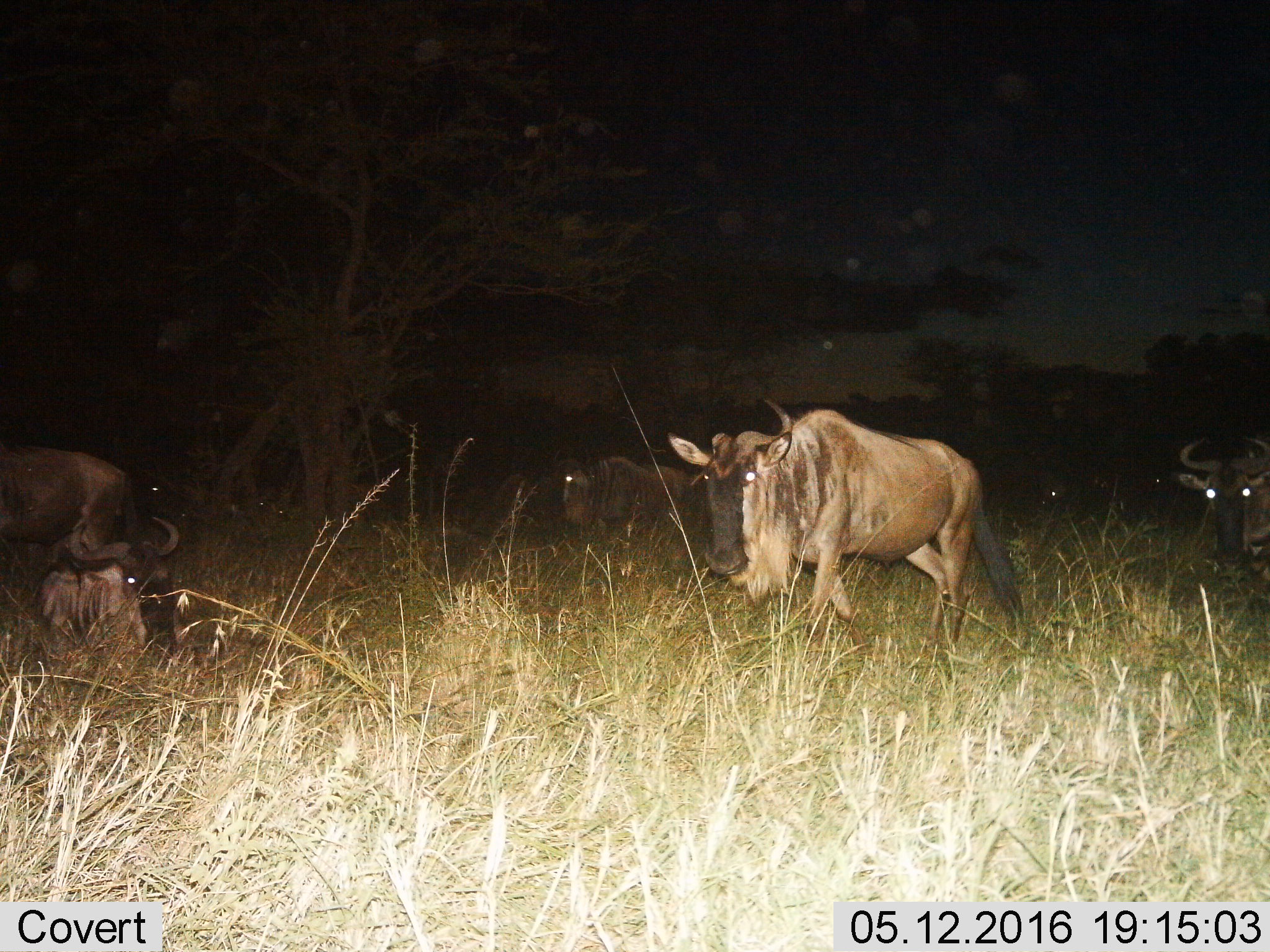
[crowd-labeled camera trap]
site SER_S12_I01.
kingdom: Animalia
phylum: Chordata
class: Mammalia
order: Artiodactyla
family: Bovidae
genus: Connochaetes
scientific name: Connochaetes taurinus taurinus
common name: blue wildebeest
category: wildebeestblue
Wildebeestblue (blue wildebeest) (Connochaetes taurinus taurinus), count 10. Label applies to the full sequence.